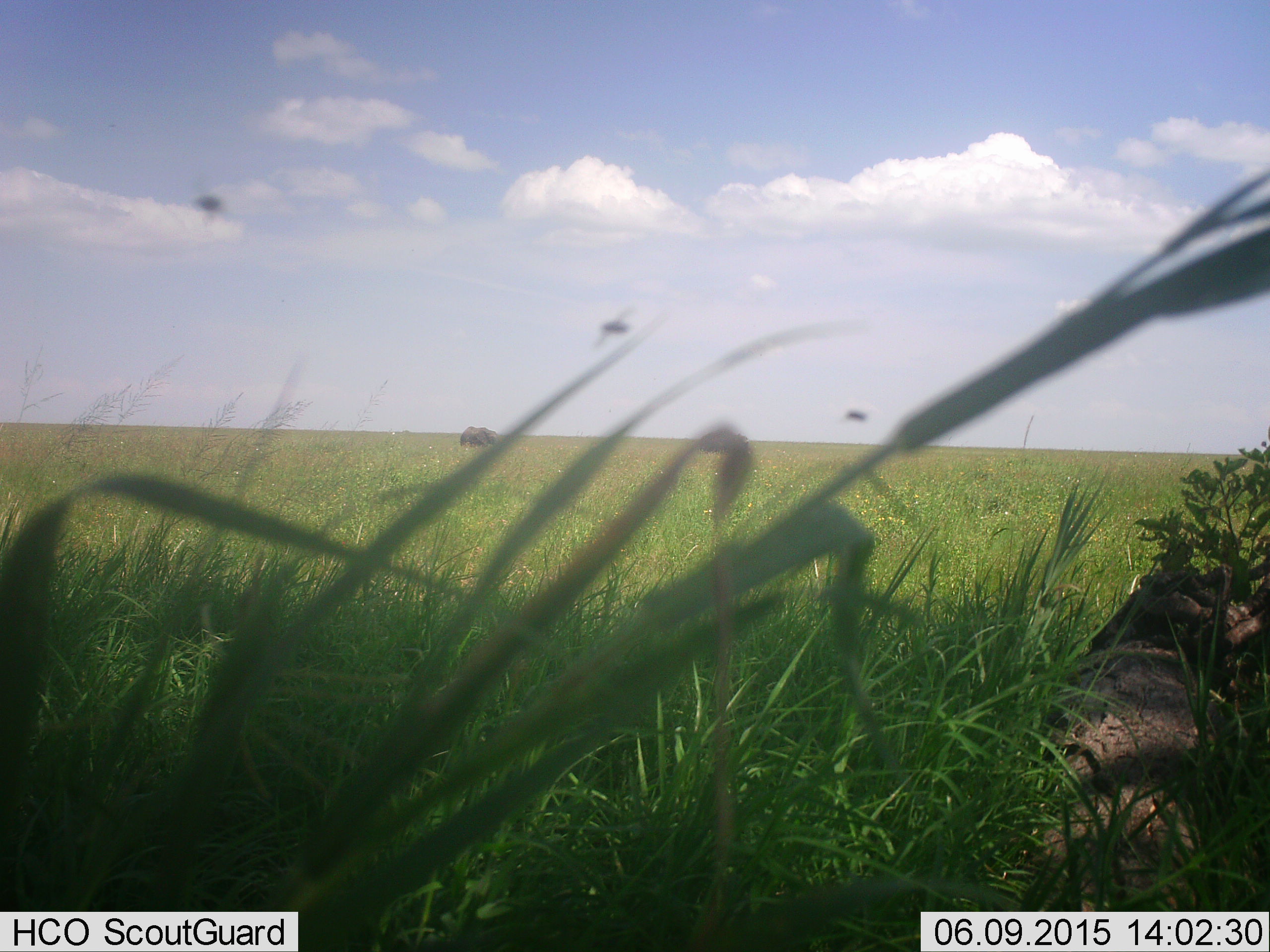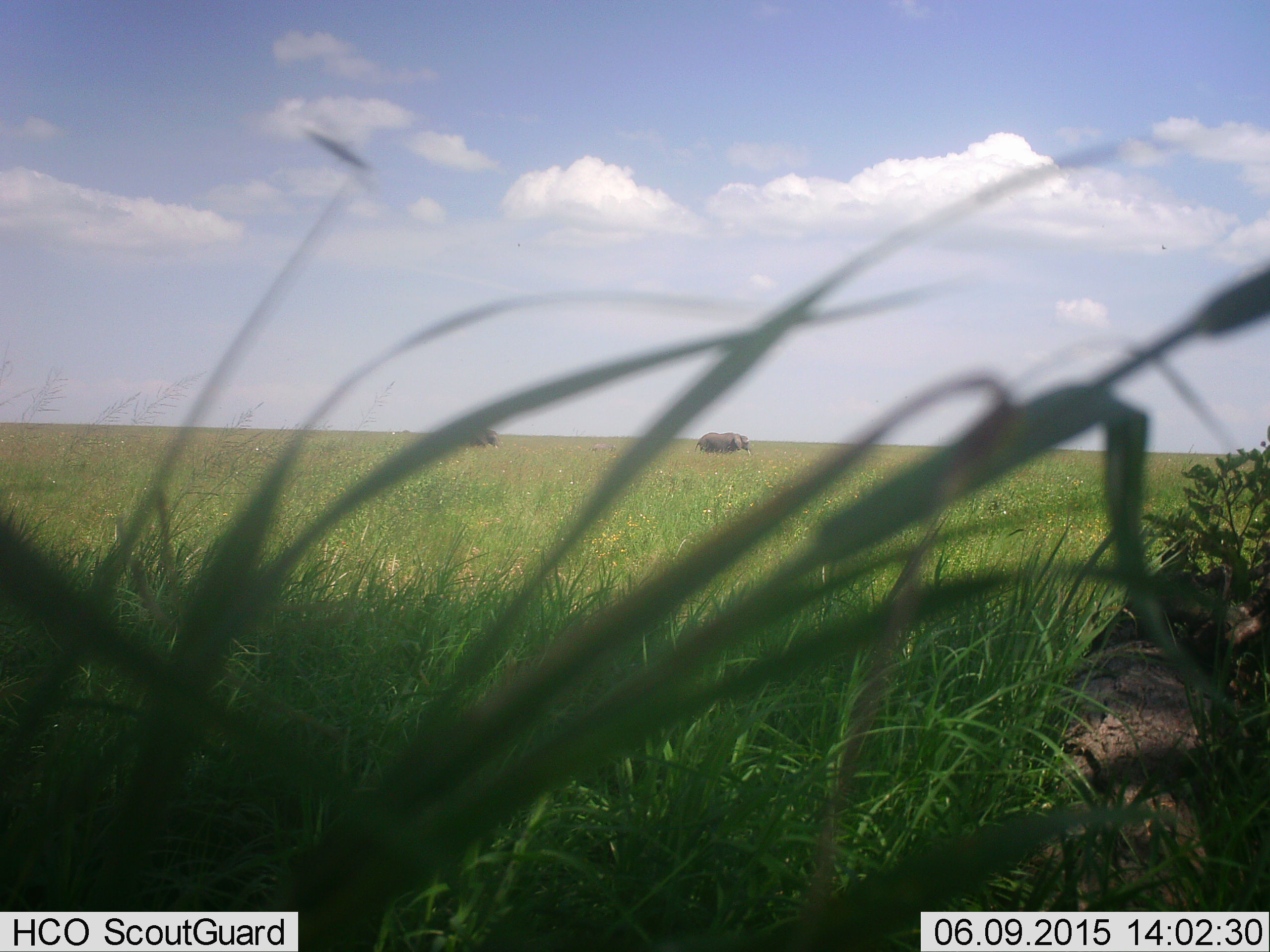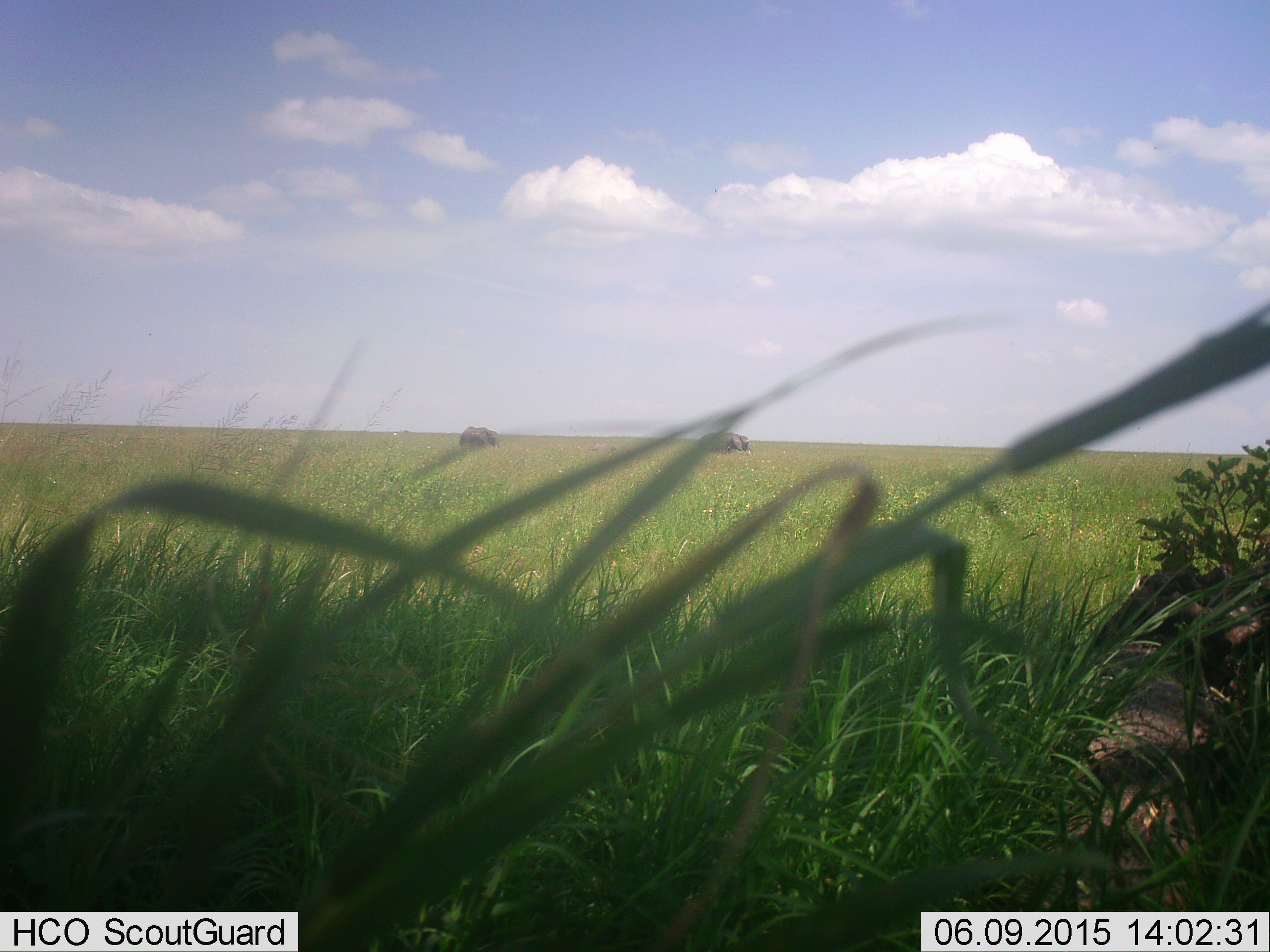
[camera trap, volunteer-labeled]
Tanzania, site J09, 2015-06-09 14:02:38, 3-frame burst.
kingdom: Animalia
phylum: Chordata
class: Mammalia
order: Proboscidea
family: Elephantidae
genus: Loxodonta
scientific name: Loxodonta africana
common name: african bush elephant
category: elephant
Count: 2.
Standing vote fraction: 55%.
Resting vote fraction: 0%.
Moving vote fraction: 18%.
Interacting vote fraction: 0%.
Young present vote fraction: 0%.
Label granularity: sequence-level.